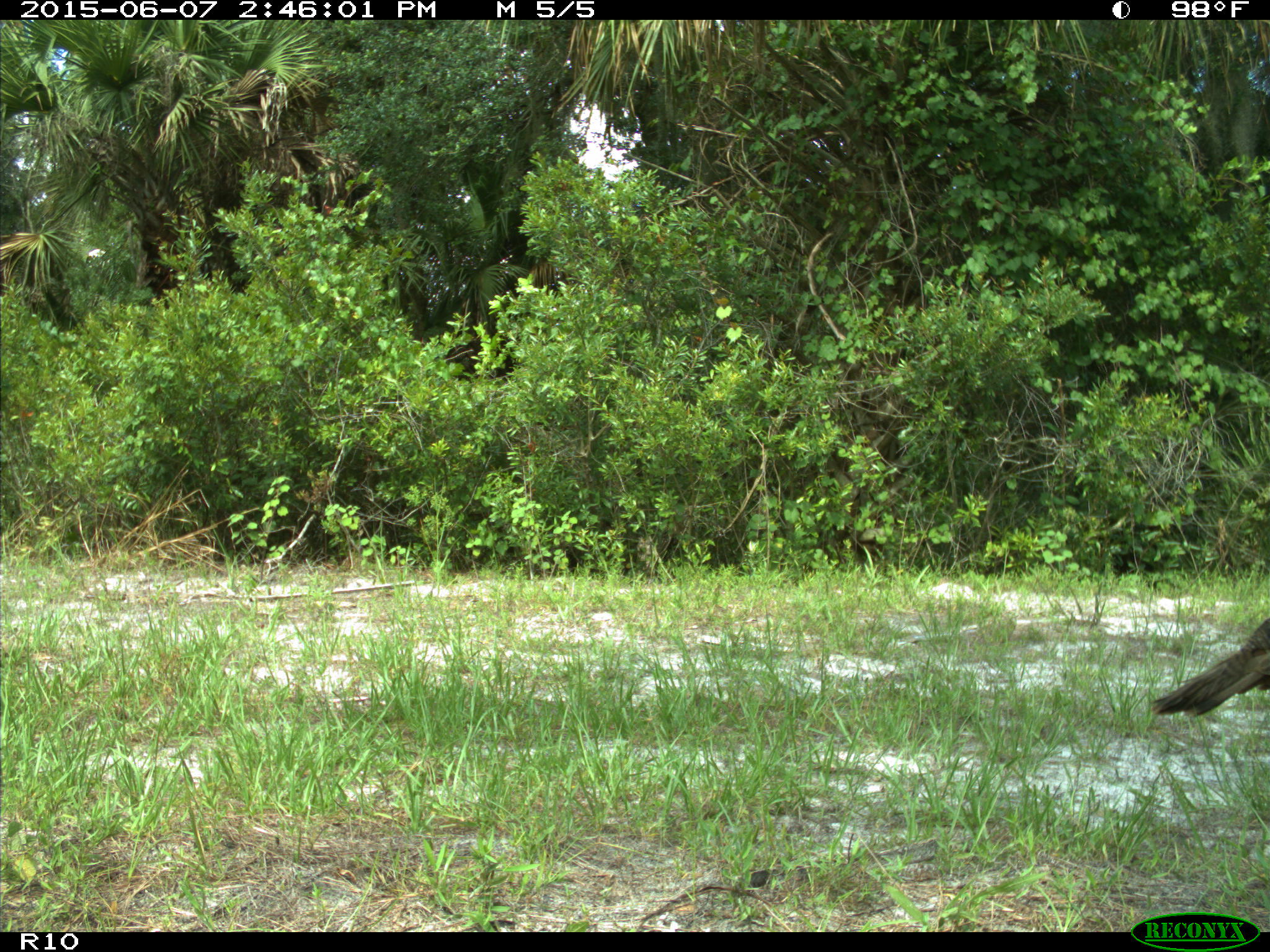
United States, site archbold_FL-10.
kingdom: Animalia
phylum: Chordata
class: Aves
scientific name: Aves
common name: birds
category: unidentified bird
Unidentified bird (birds) (Aves).